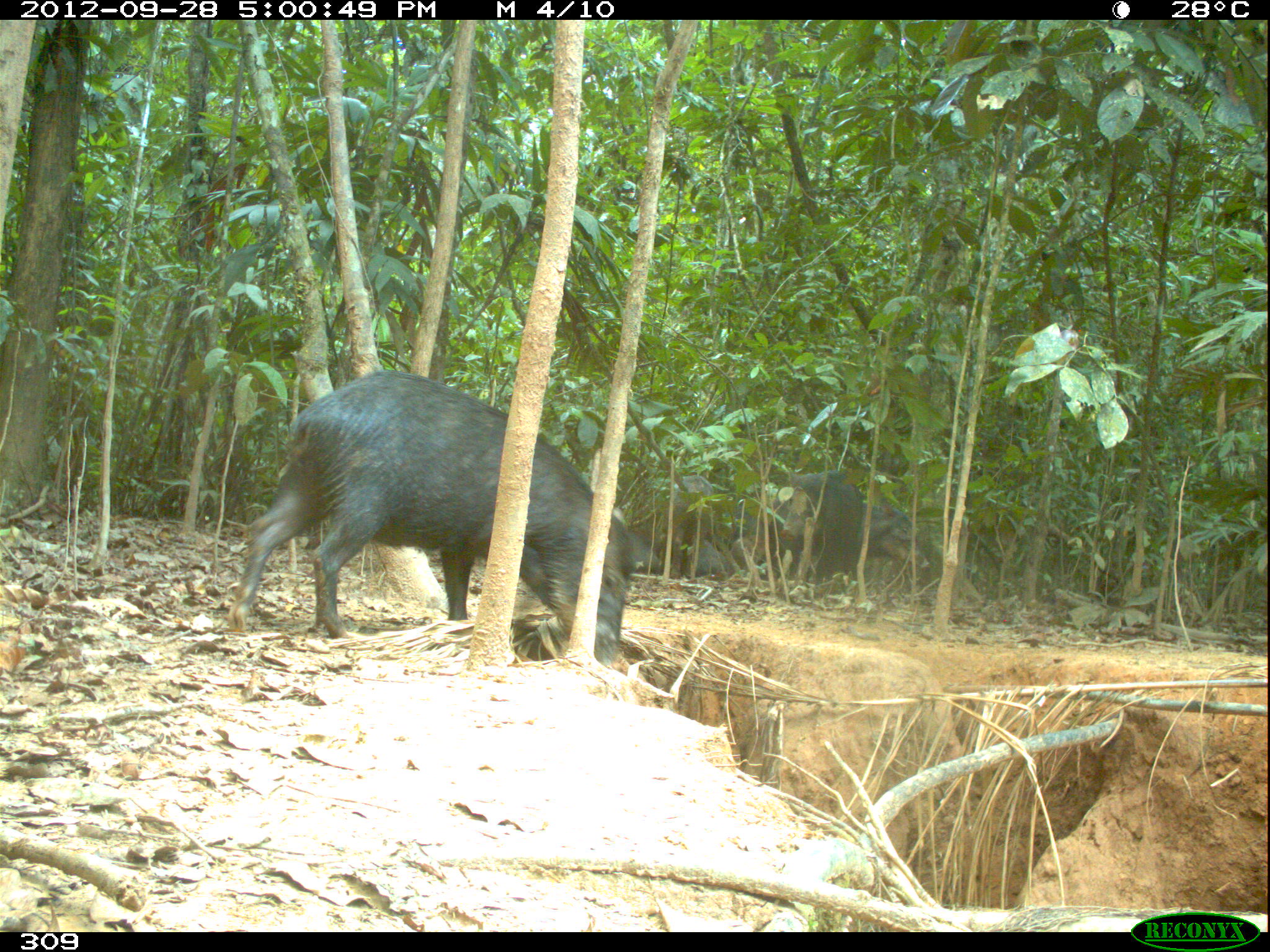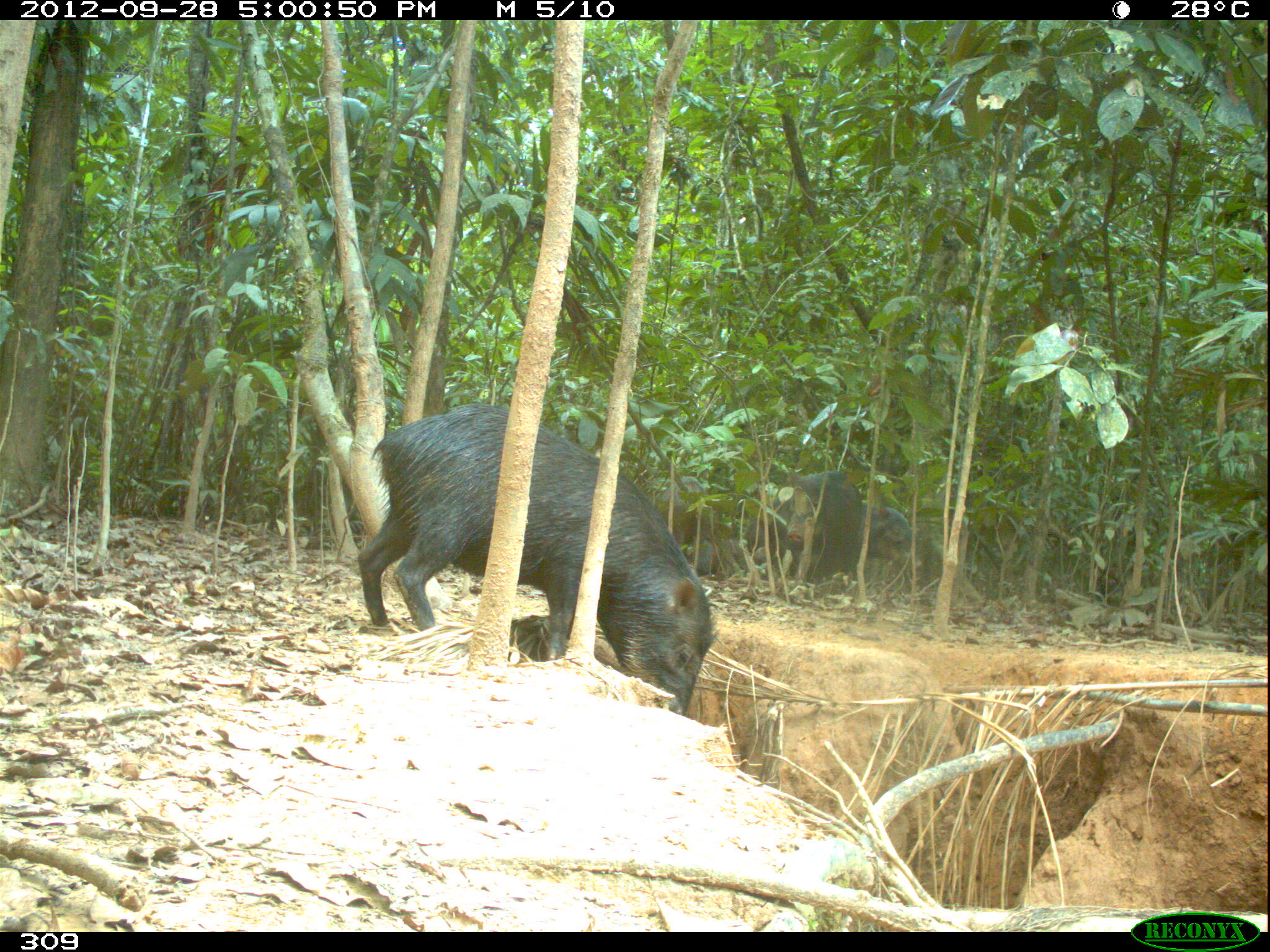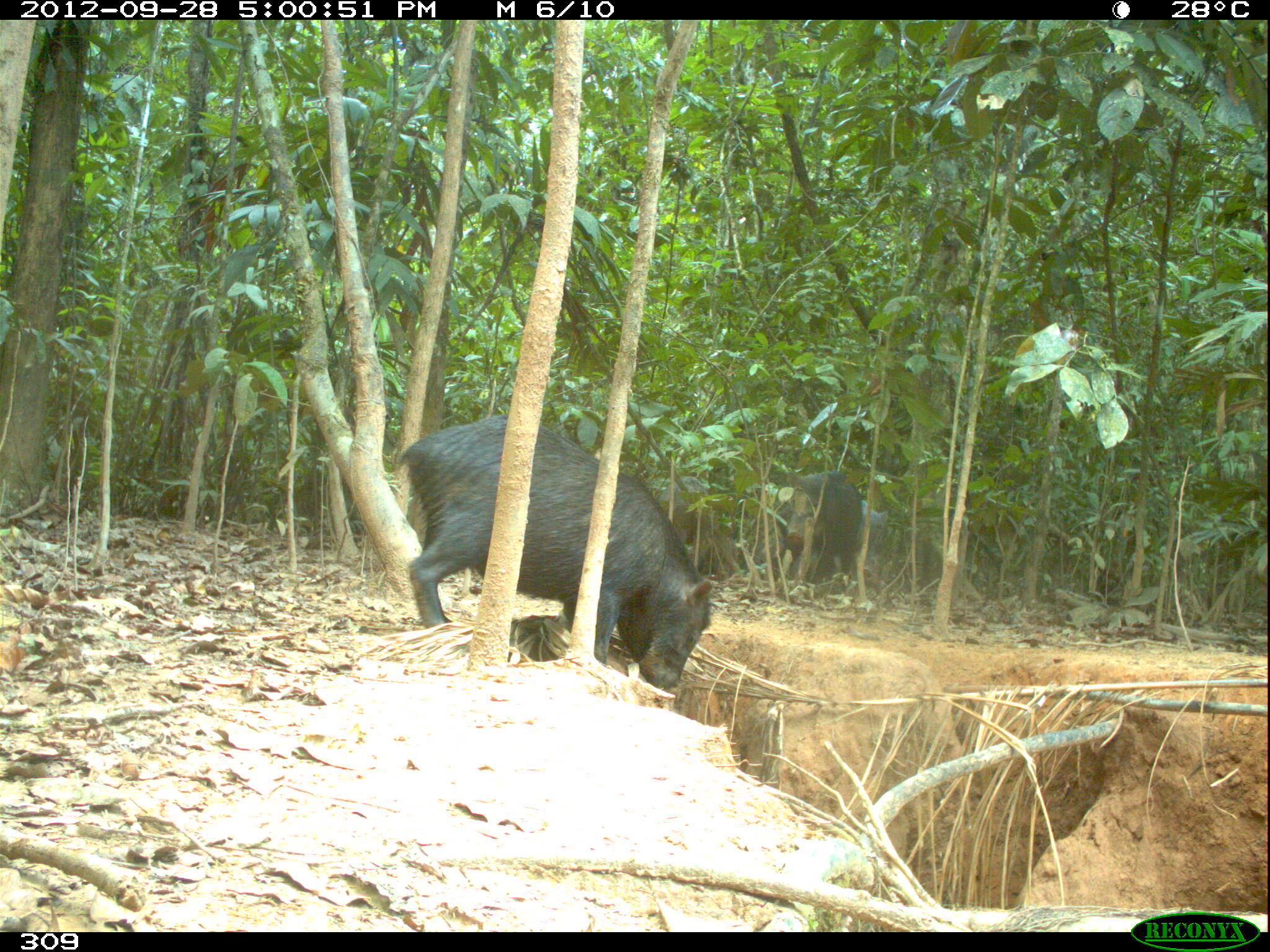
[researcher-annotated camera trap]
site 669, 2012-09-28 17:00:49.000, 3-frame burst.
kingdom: Animalia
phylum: Chordata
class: Mammalia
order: Artiodactyla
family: Tayassuidae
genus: Tayassu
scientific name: Tayassu pecari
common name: white-lipped peccary